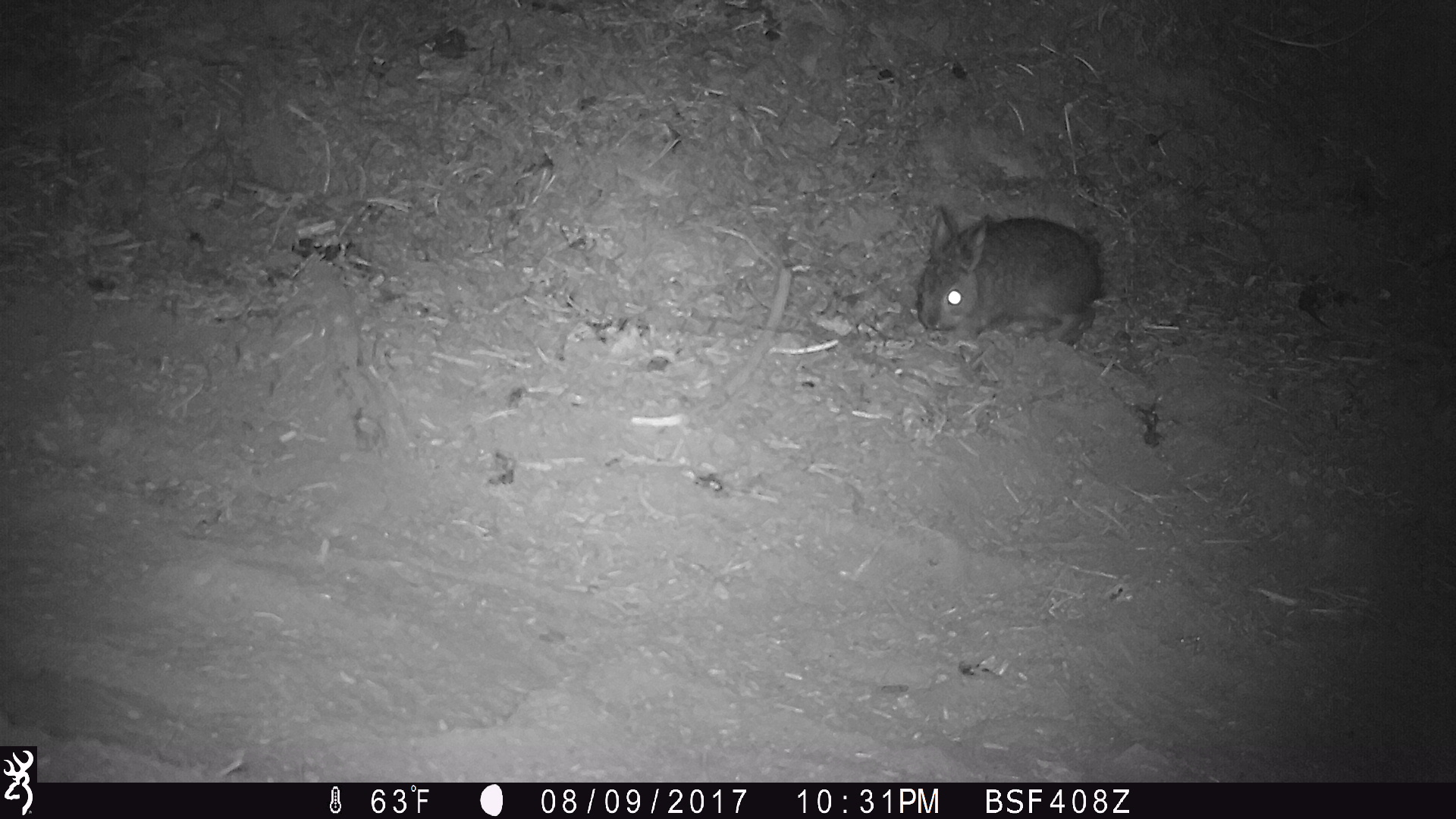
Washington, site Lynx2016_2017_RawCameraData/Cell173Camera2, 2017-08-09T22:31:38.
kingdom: Animalia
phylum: Chordata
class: Mammalia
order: Lagomorpha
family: Leporidae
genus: Lepus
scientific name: Lepus americanus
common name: snowshoe hare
Lepus americanus (snowshoe hare). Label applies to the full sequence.